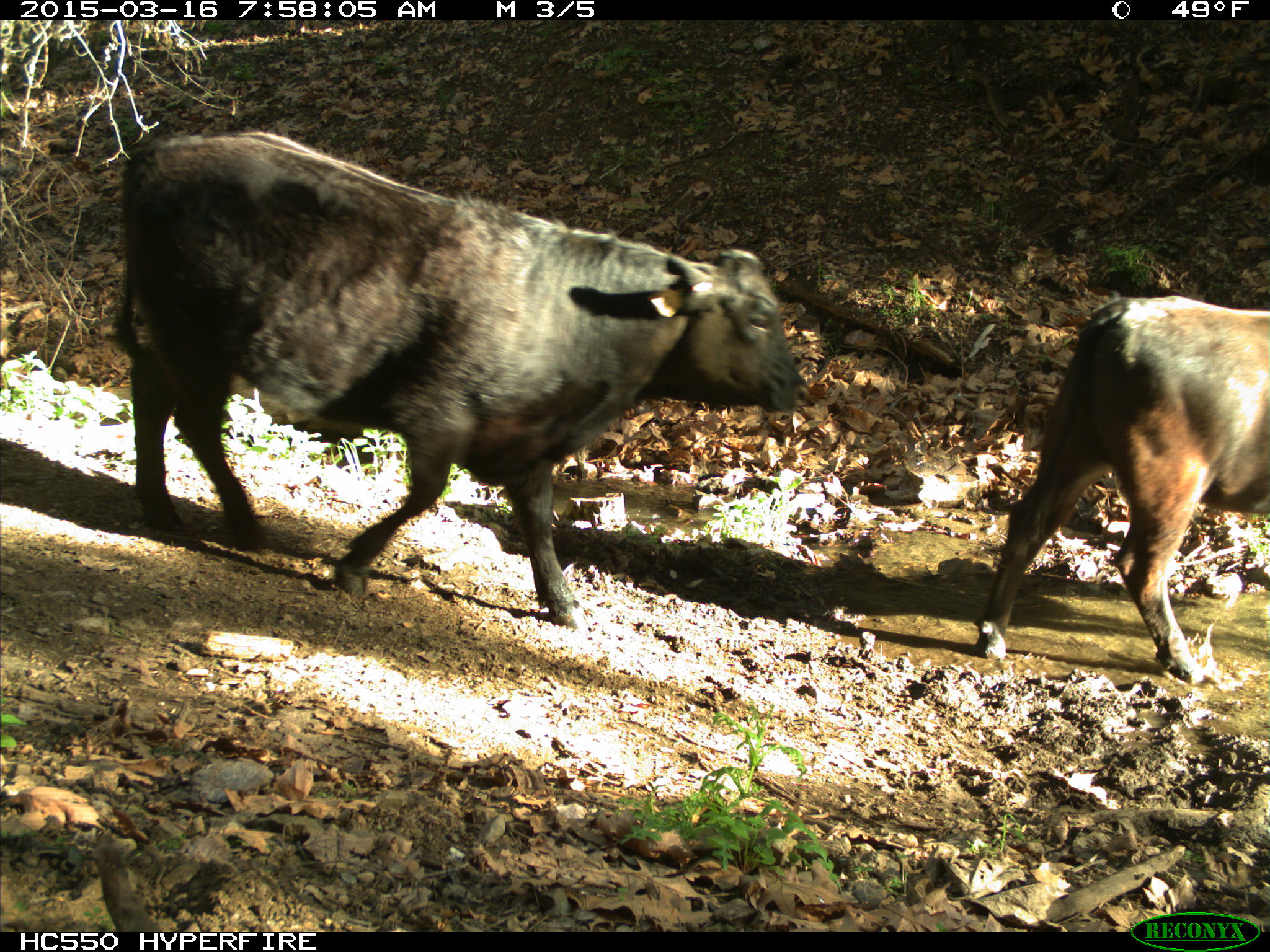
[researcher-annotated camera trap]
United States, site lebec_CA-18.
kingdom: Animalia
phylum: Chordata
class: Mammalia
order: Artiodactyla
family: Bovidae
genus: Bos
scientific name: Bos taurus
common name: domestic cow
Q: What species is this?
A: Bos taurus (domestic cow).